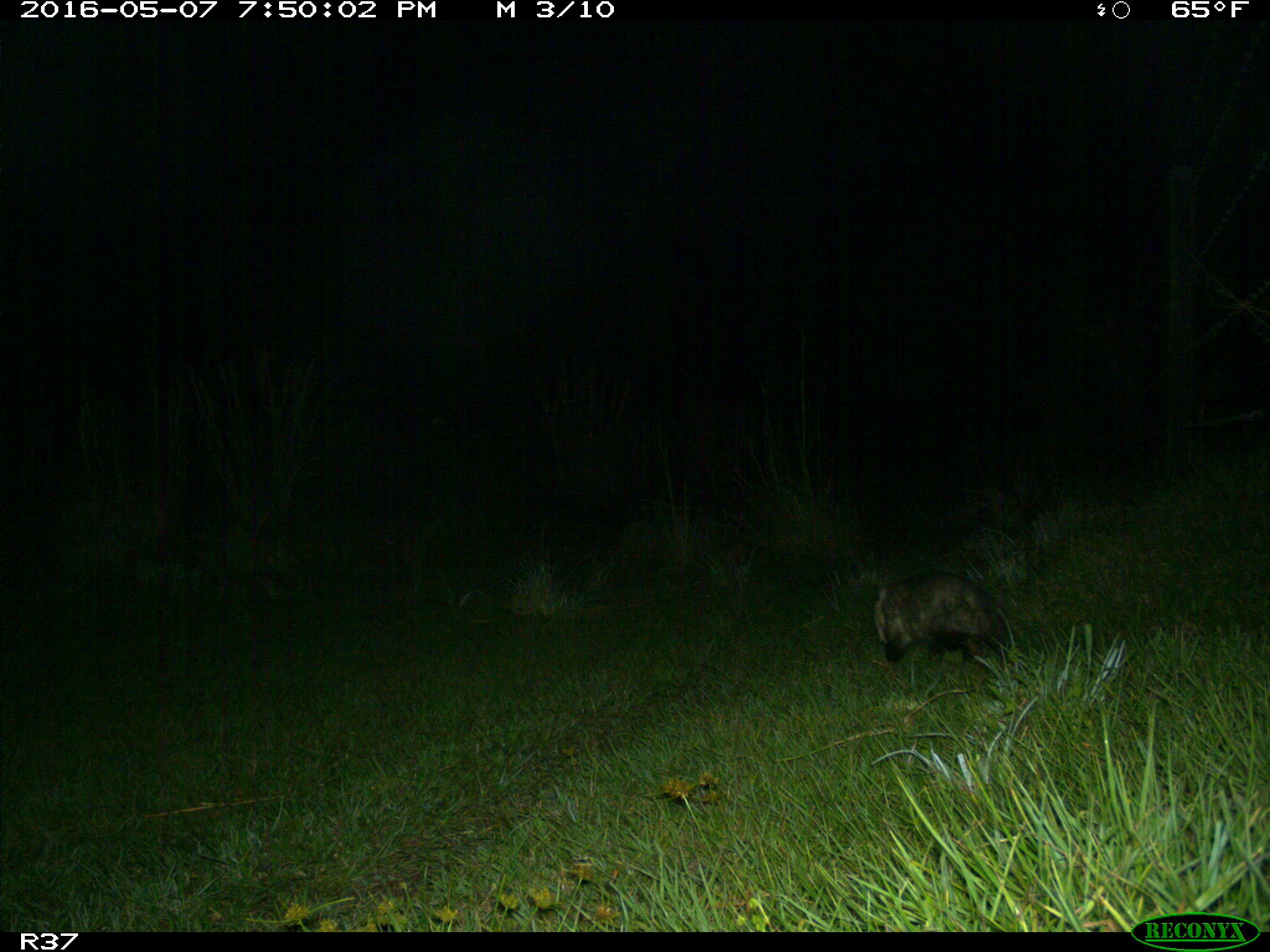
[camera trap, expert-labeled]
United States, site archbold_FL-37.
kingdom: Animalia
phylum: Chordata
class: Mammalia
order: Didelphimorphia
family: Didelphidae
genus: Didelphis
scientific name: Didelphis virginiana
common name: virginia opossum